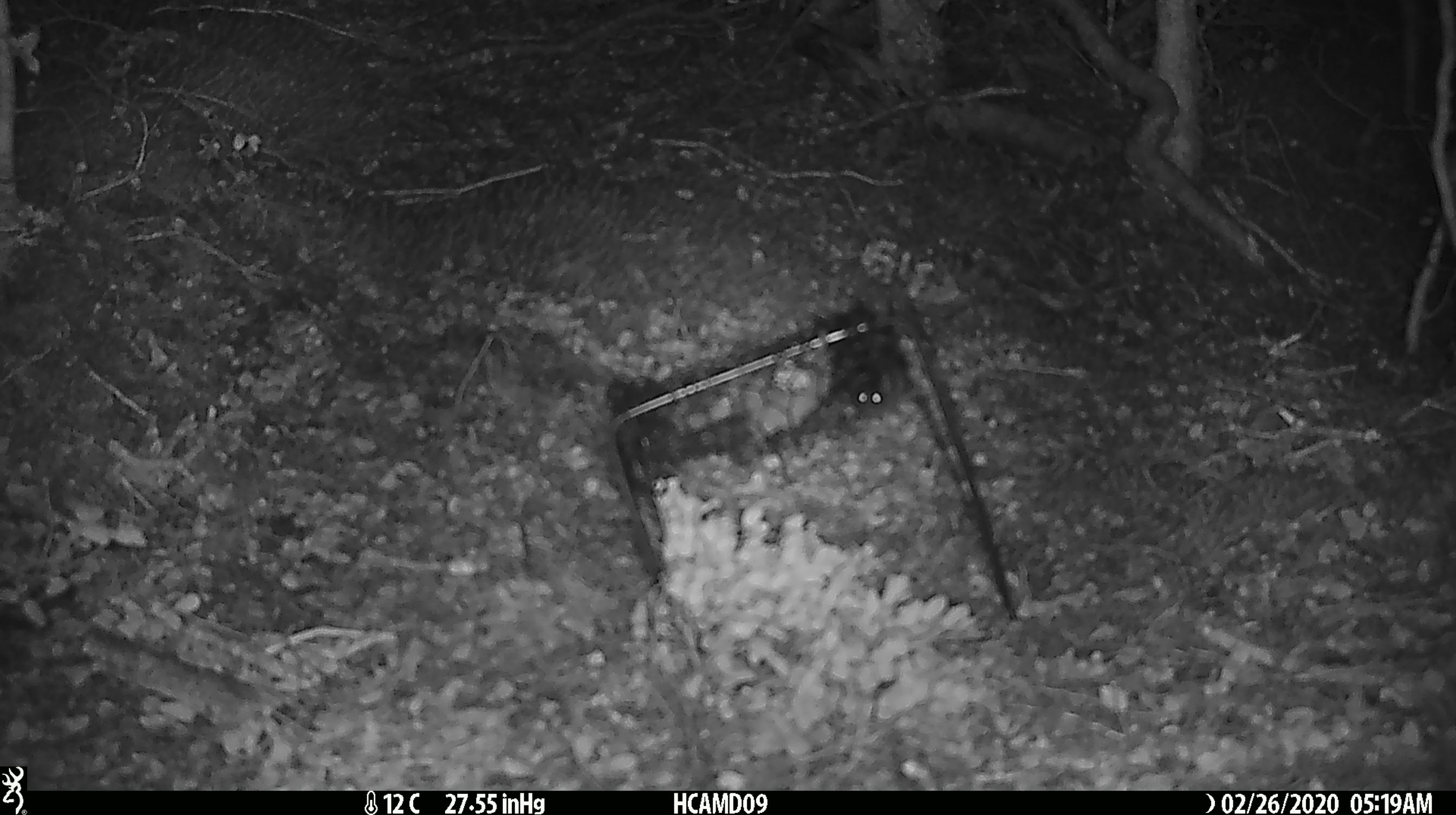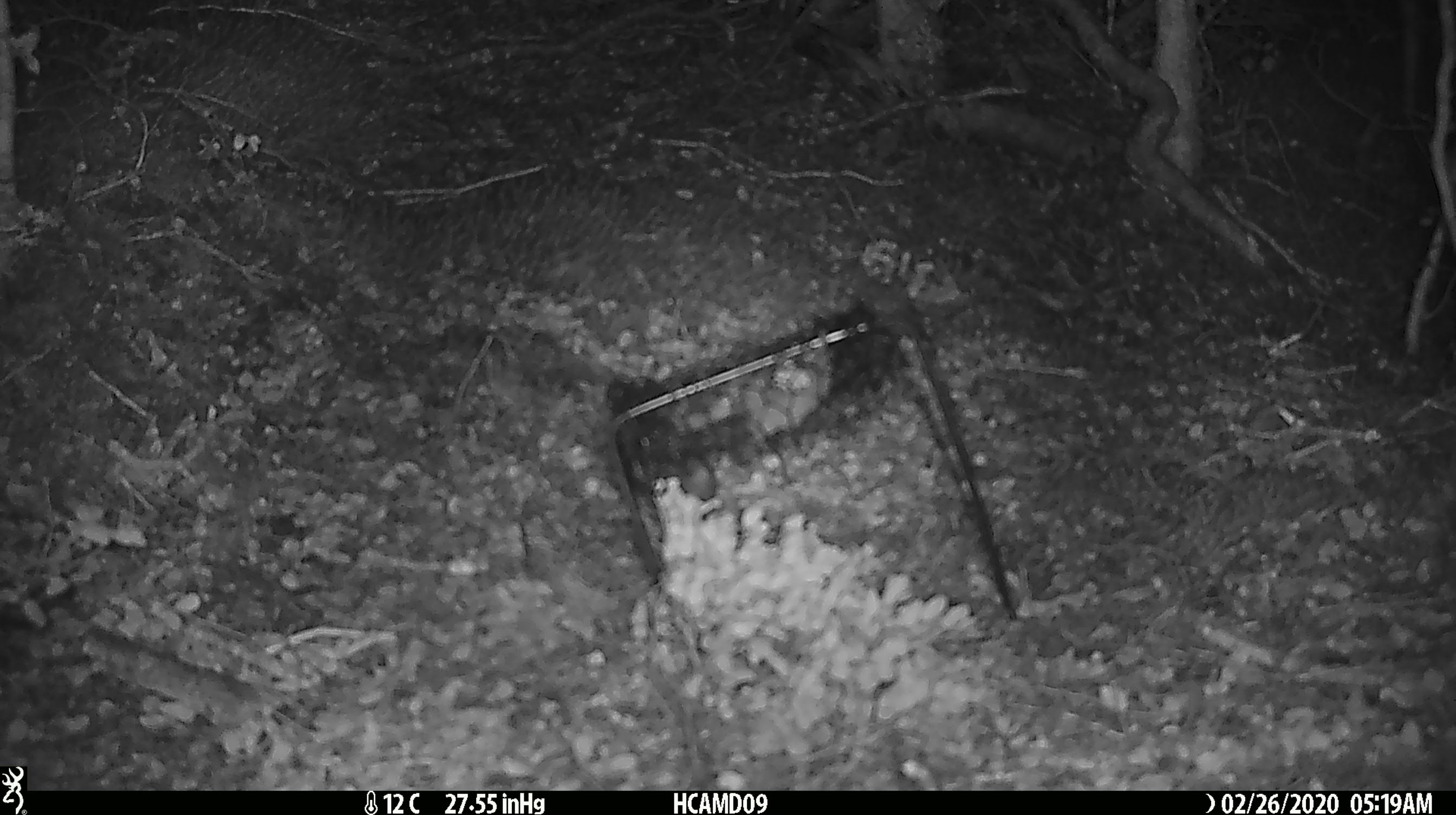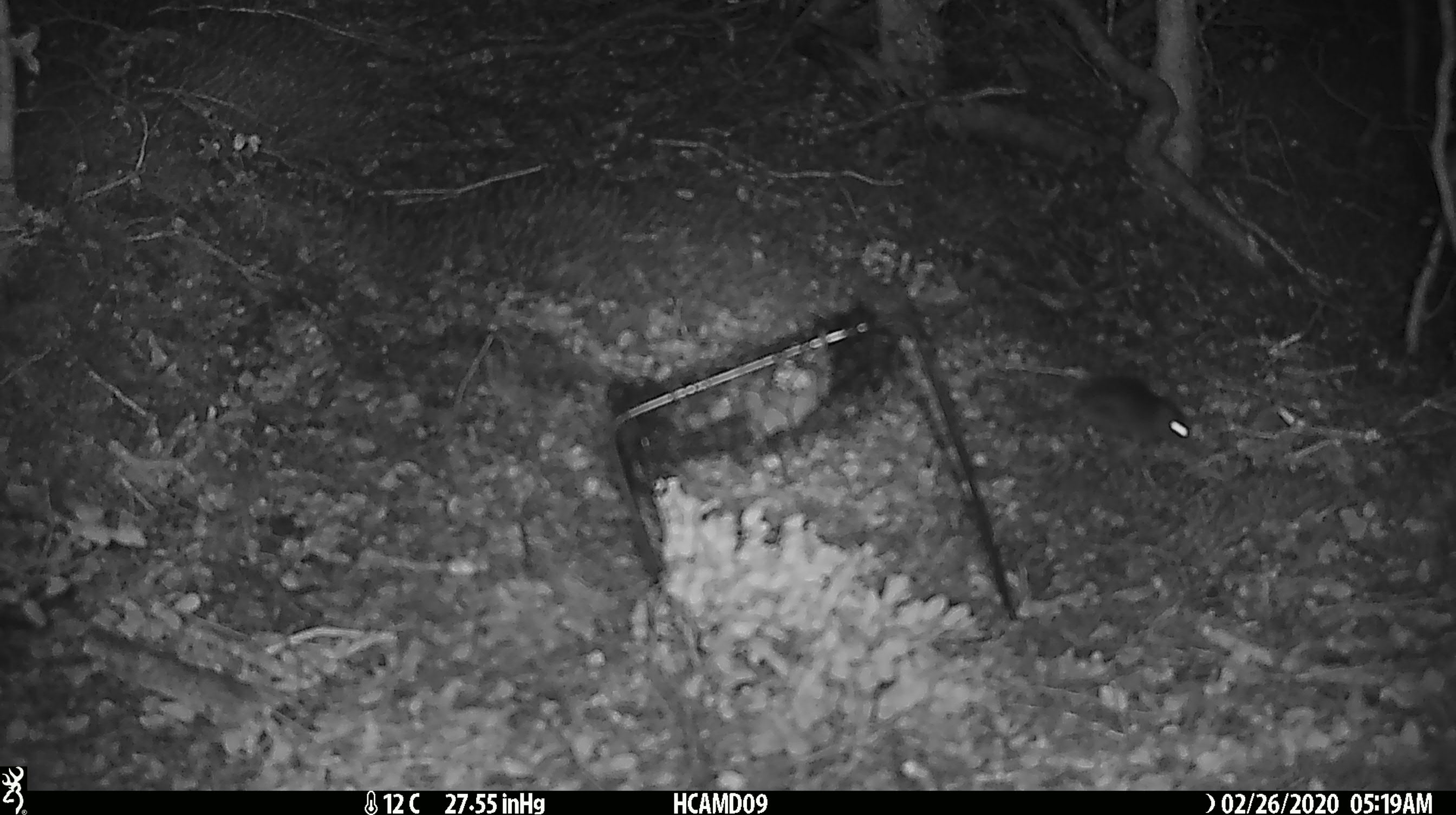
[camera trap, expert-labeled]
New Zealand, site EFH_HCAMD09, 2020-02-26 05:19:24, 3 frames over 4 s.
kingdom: Animalia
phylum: Chordata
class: Mammalia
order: Rodentia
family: Muridae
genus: Mus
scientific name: Mus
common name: mouse